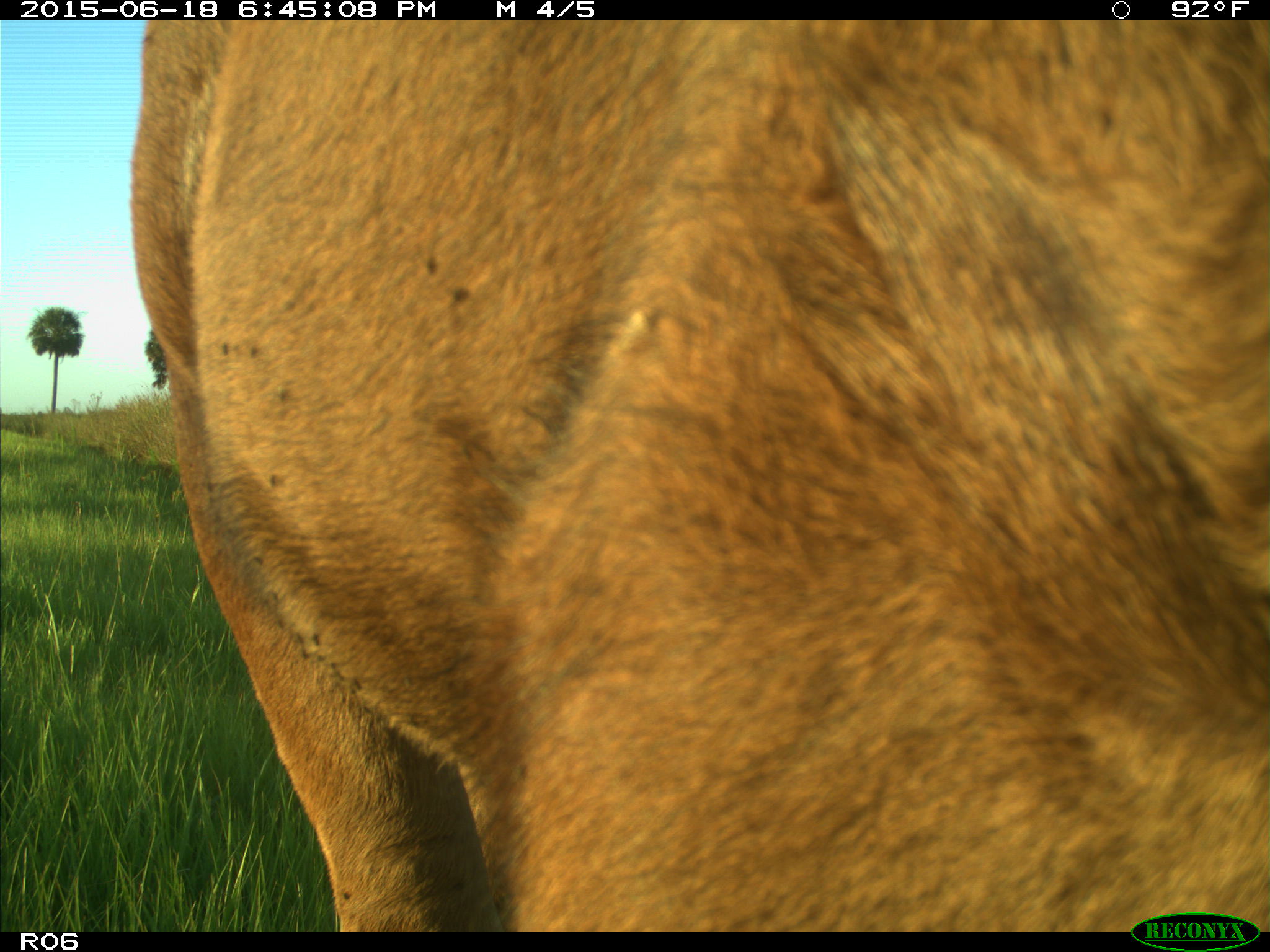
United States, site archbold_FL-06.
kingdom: Animalia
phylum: Chordata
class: Mammalia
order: Artiodactyla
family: Bovidae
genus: Bos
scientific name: Bos taurus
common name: domestic cow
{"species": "Bos taurus (domestic cow)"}